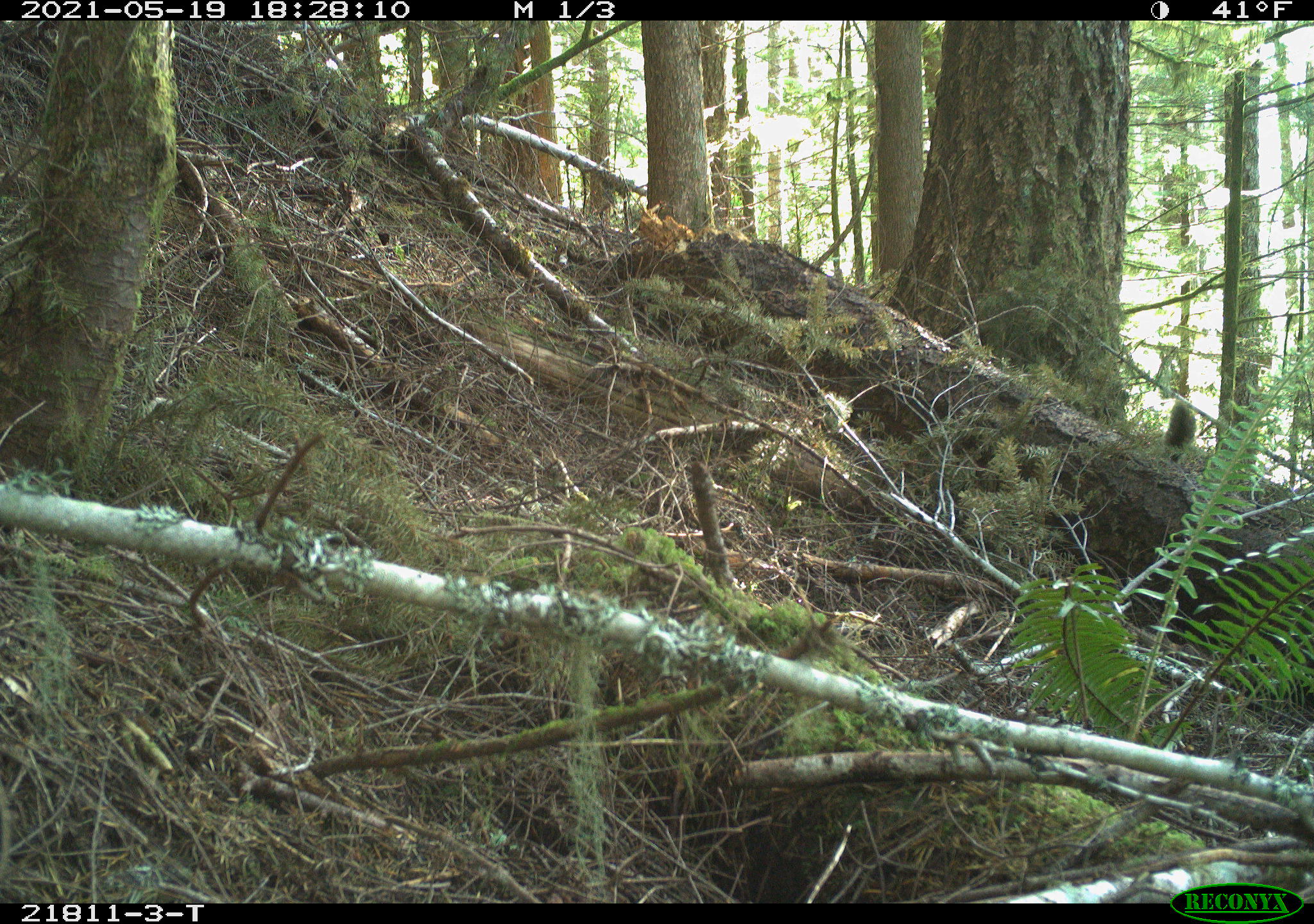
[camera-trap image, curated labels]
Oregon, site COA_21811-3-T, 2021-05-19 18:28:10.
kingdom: Animalia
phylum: Chordata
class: Mammalia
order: Rodentia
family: Sciuridae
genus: Tamiasciurus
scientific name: Tamiasciurus douglasii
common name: douglas squirrel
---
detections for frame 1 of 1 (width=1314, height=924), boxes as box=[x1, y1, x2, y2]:
douglas squirrel: box=[1161, 396, 1201, 456]